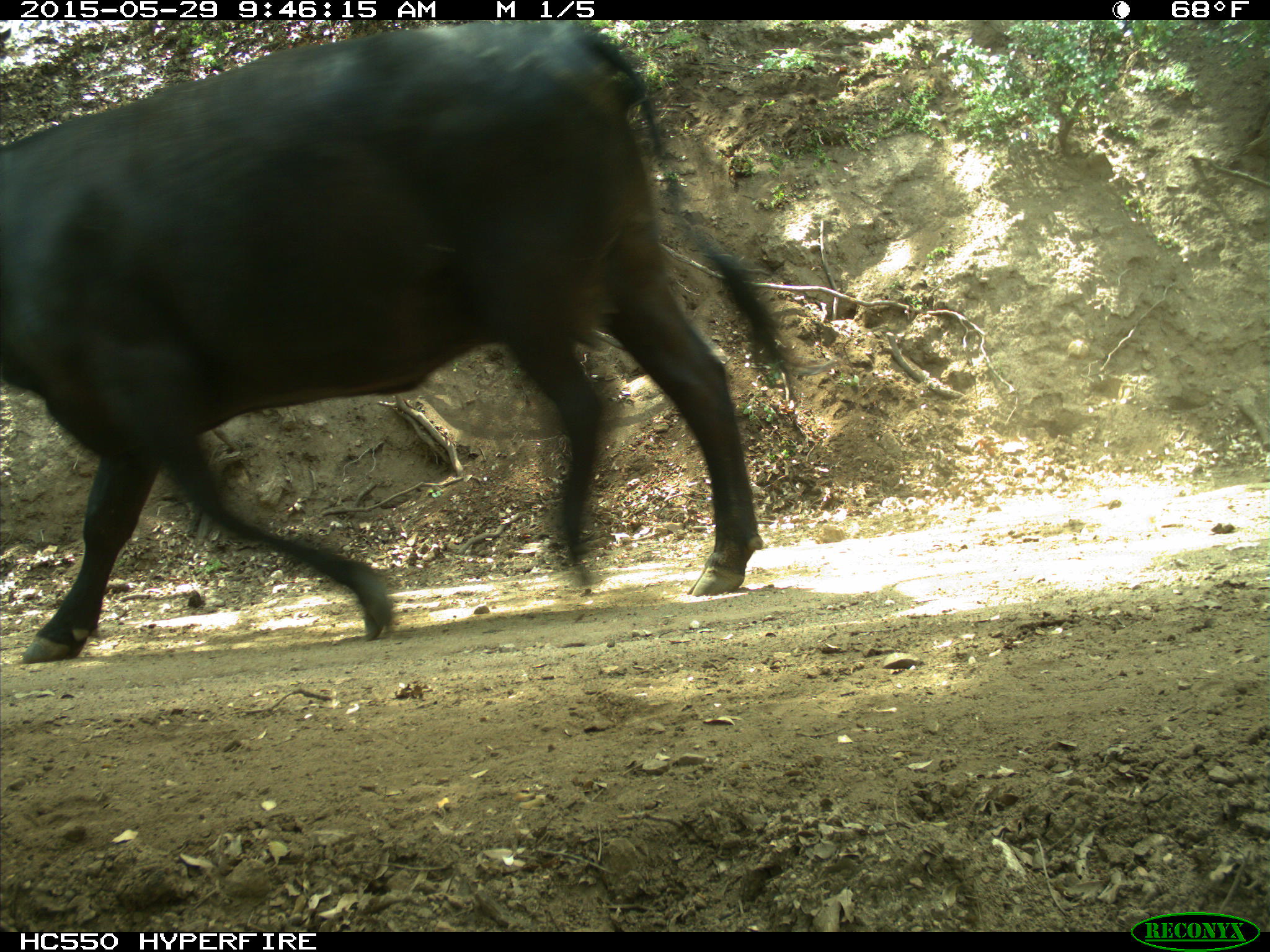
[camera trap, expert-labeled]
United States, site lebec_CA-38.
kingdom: Animalia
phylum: Chordata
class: Mammalia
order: Artiodactyla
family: Bovidae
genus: Bos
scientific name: Bos taurus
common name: domestic cow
Bos taurus (domestic cow).